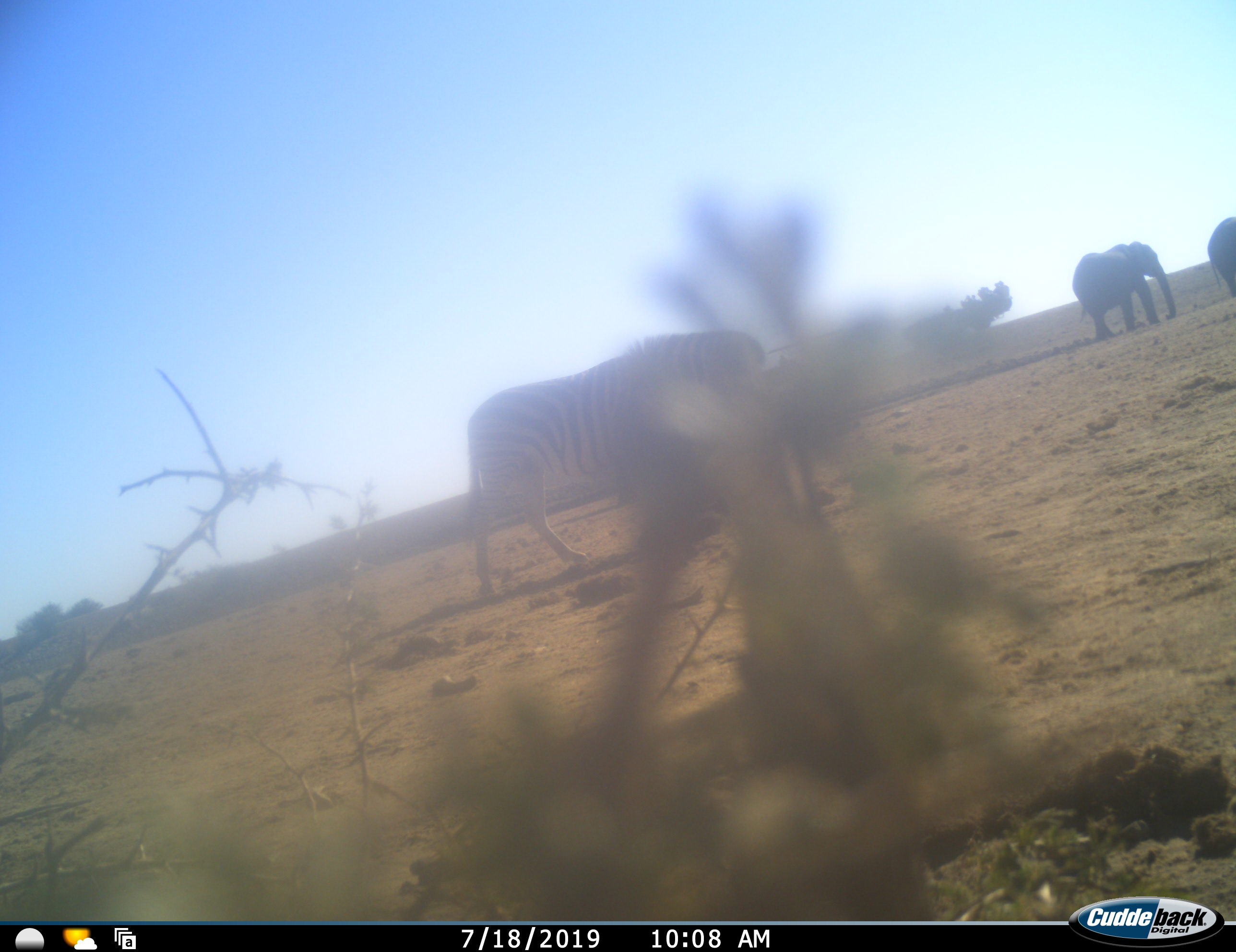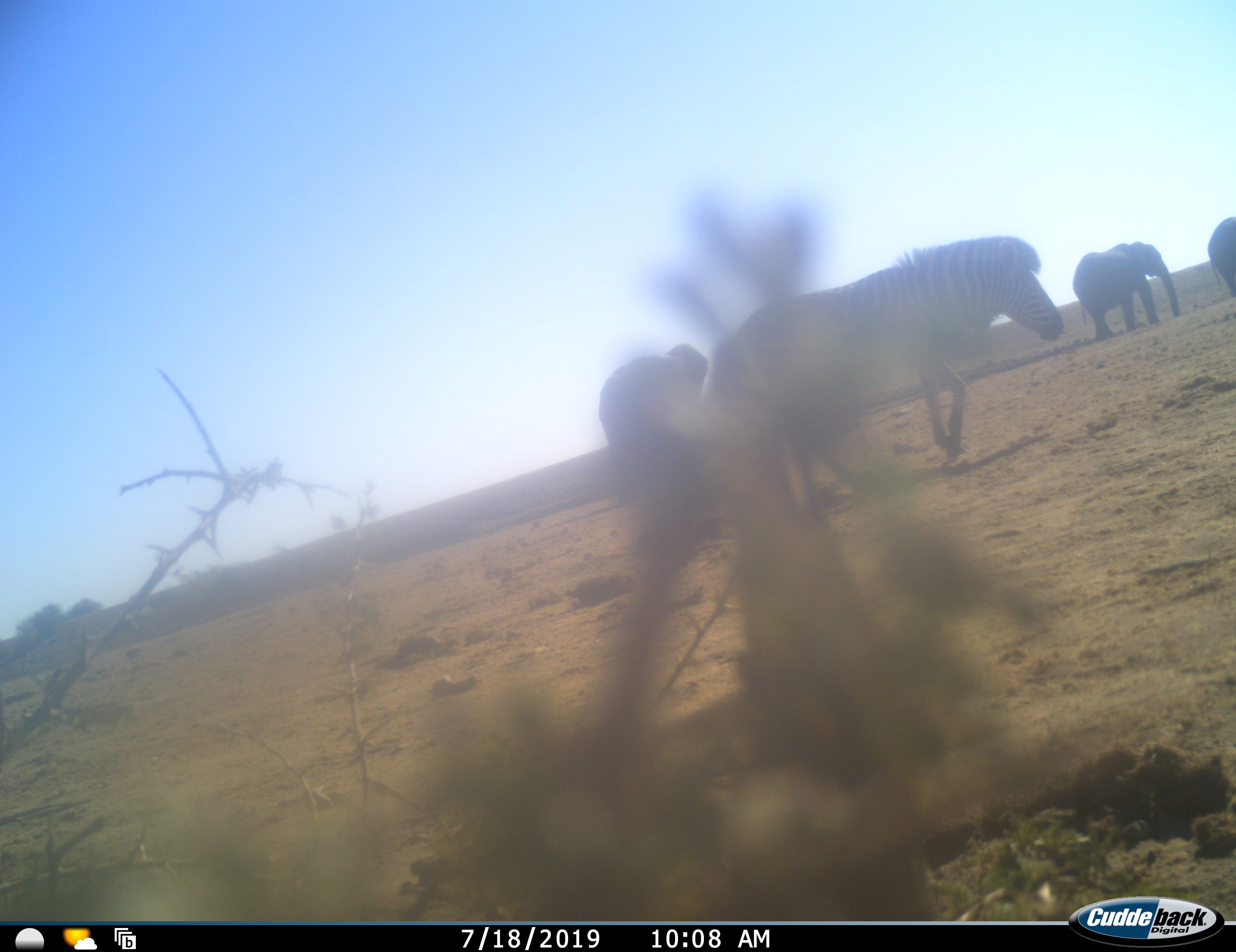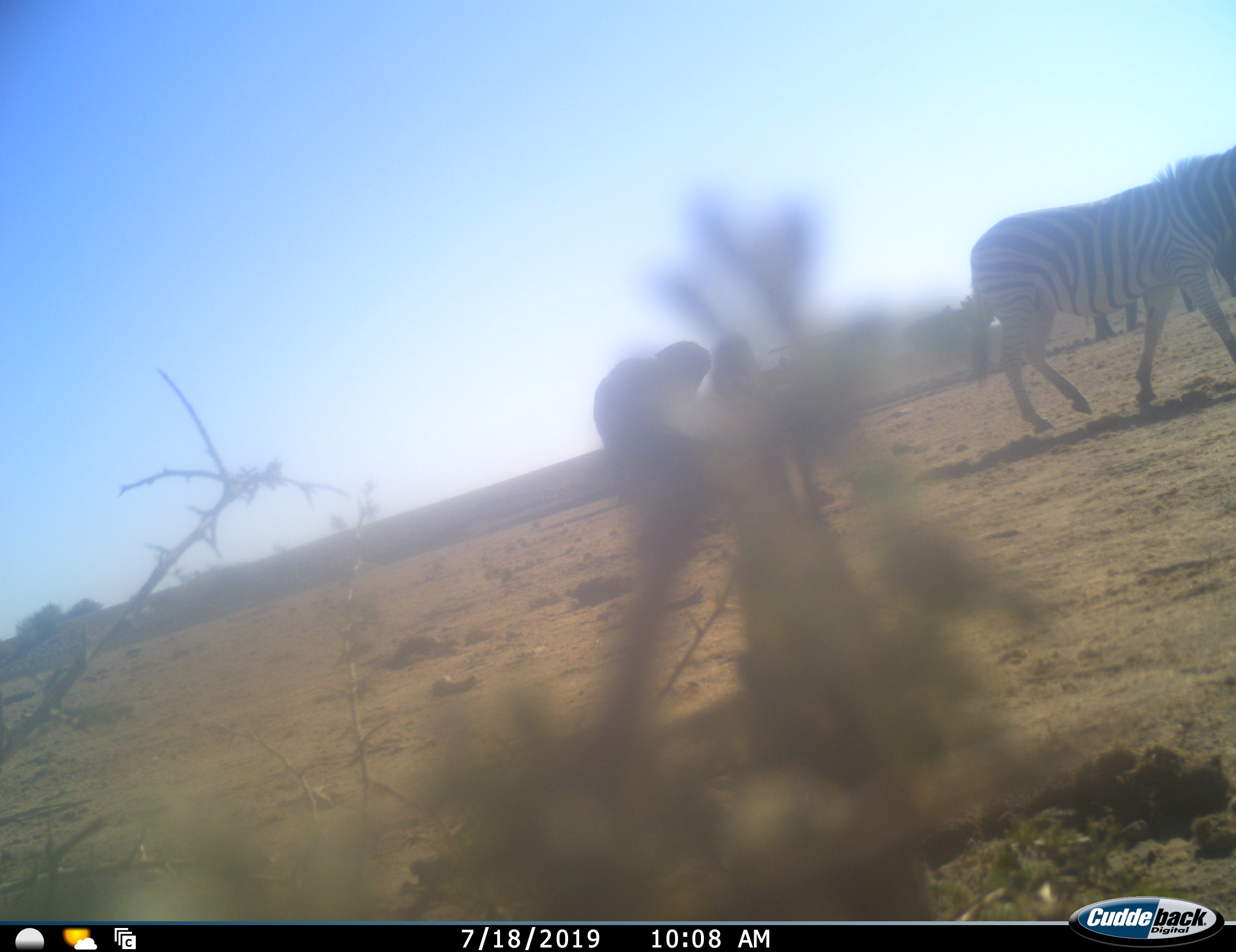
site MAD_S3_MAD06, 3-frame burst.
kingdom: Animalia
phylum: Chordata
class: Mammalia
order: Proboscidea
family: Elephantidae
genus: Loxodonta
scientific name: Loxodonta africana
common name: african bush elephant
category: elephant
Elephant (african bush elephant) (Loxodonta africana), count 3. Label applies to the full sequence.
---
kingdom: Animalia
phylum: Chordata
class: Mammalia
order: Perissodactyla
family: Equidae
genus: Equus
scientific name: Equus quagga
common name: plains zebra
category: zebraplains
Zebraplains (plains zebra) (Equus quagga), count 1. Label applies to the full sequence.